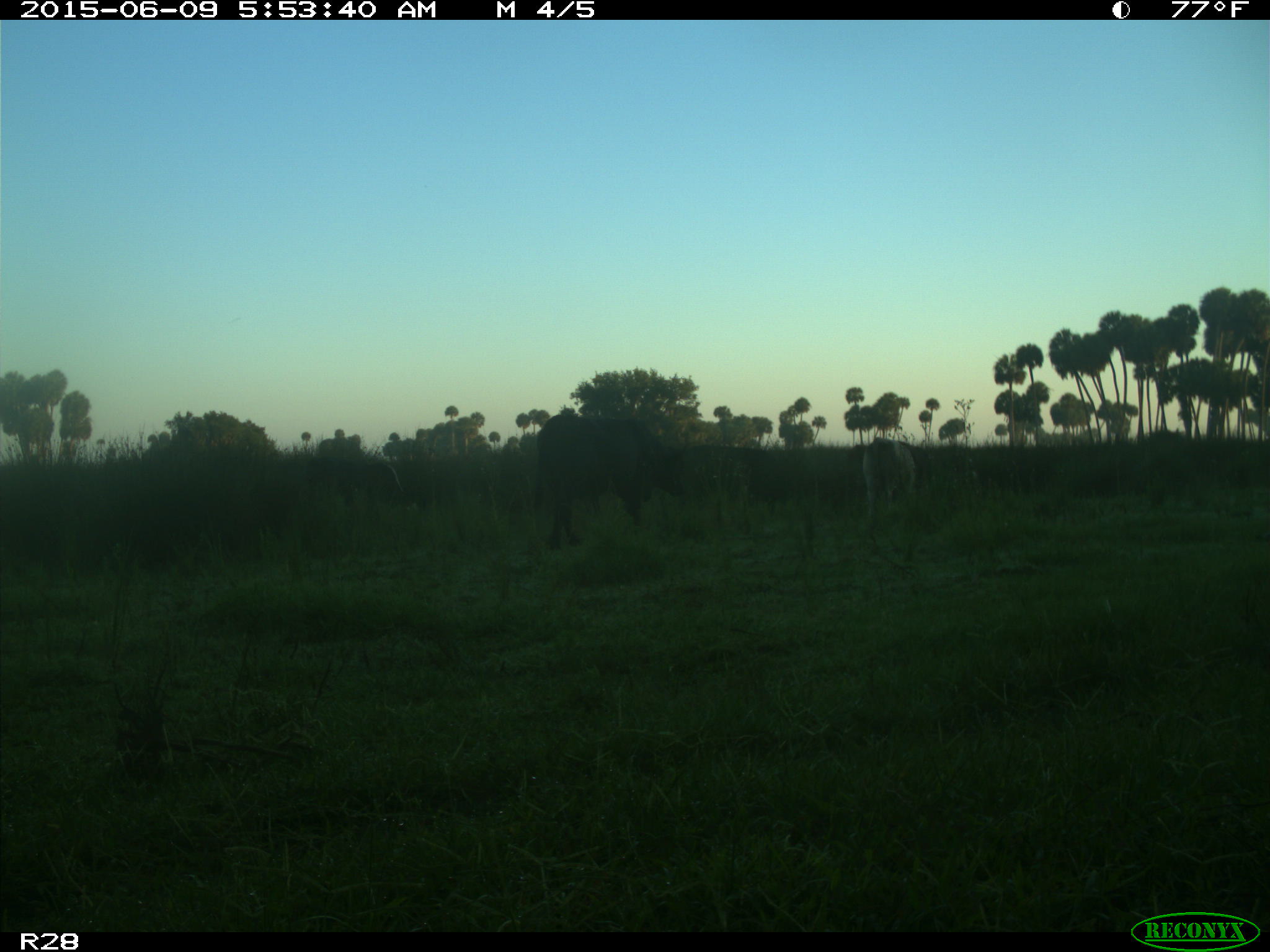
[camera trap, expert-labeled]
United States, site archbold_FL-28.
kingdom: Animalia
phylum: Chordata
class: Mammalia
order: Artiodactyla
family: Bovidae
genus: Bos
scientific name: Bos taurus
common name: domestic cow